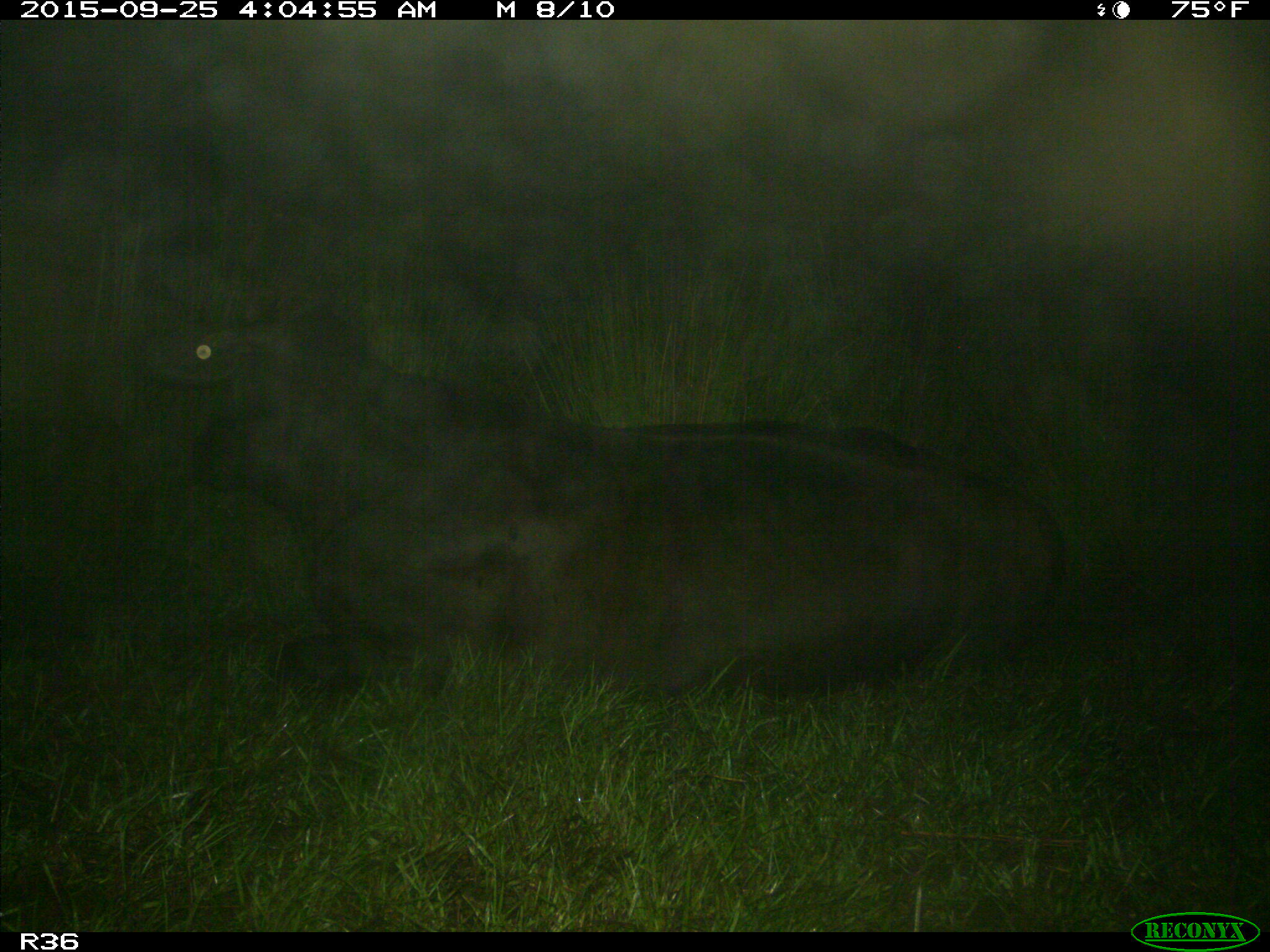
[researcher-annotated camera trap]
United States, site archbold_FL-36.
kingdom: Animalia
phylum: Chordata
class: Mammalia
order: Artiodactyla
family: Bovidae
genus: Bos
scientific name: Bos taurus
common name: domestic cow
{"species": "Bos taurus (domestic cow)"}